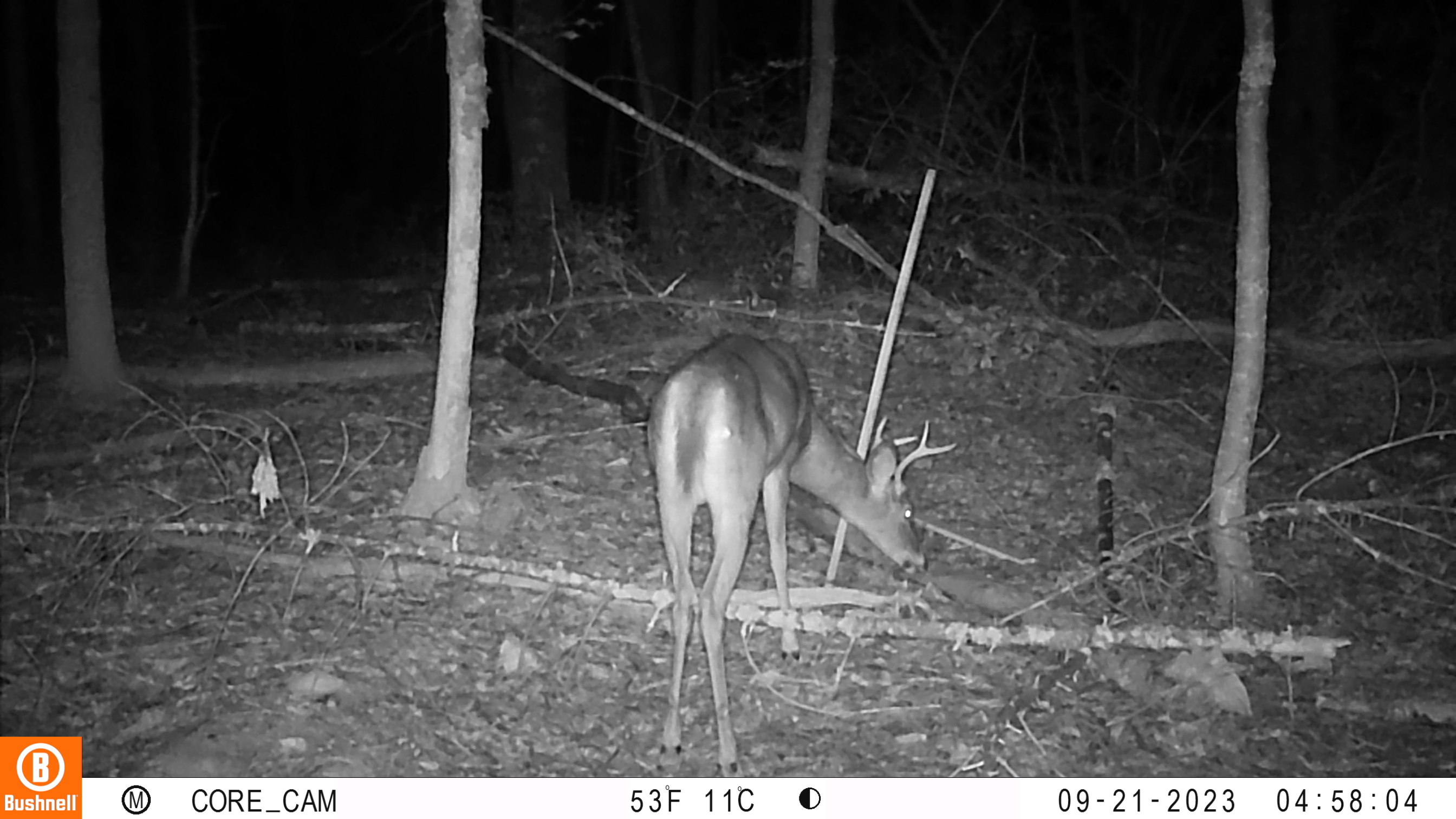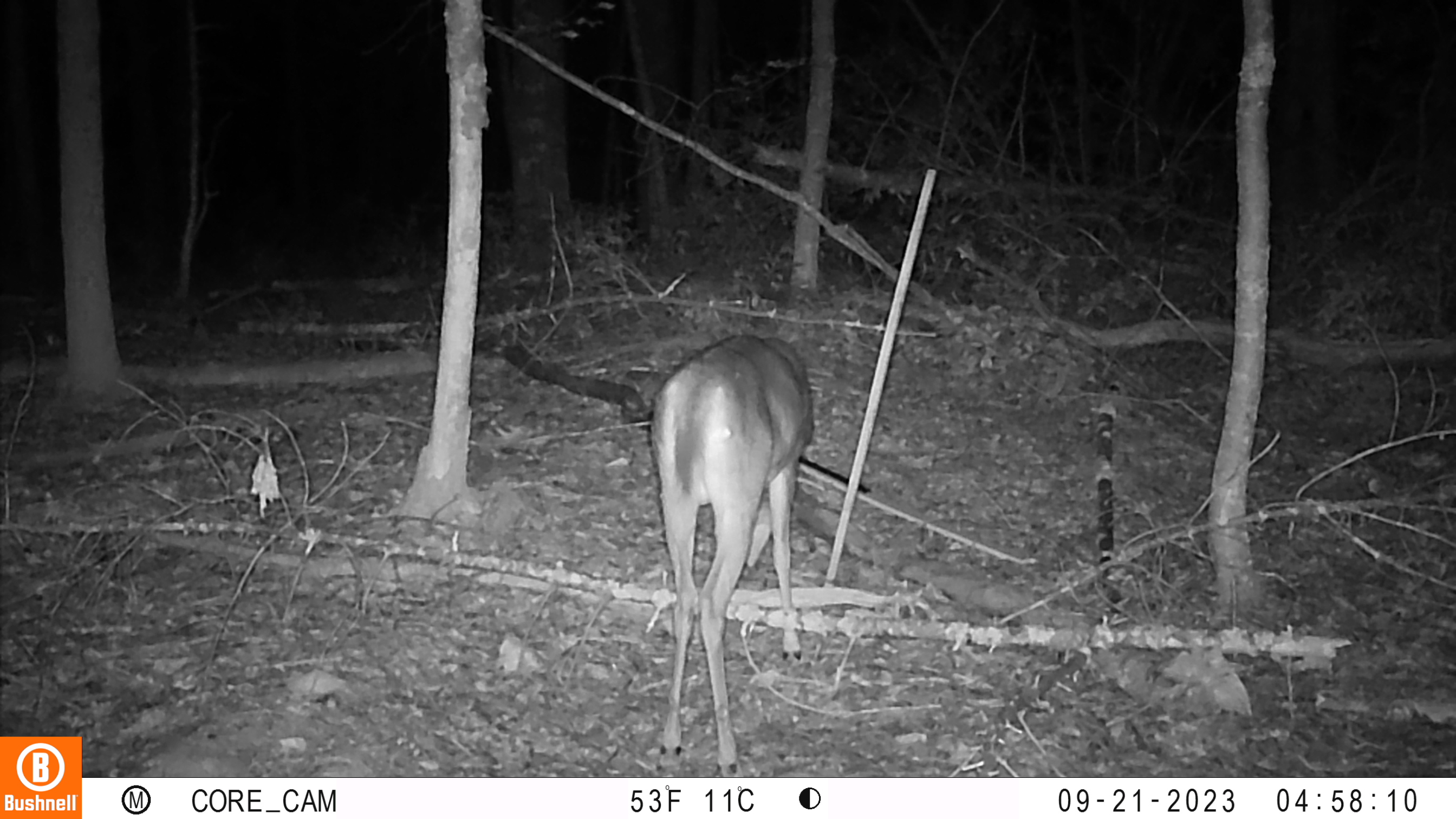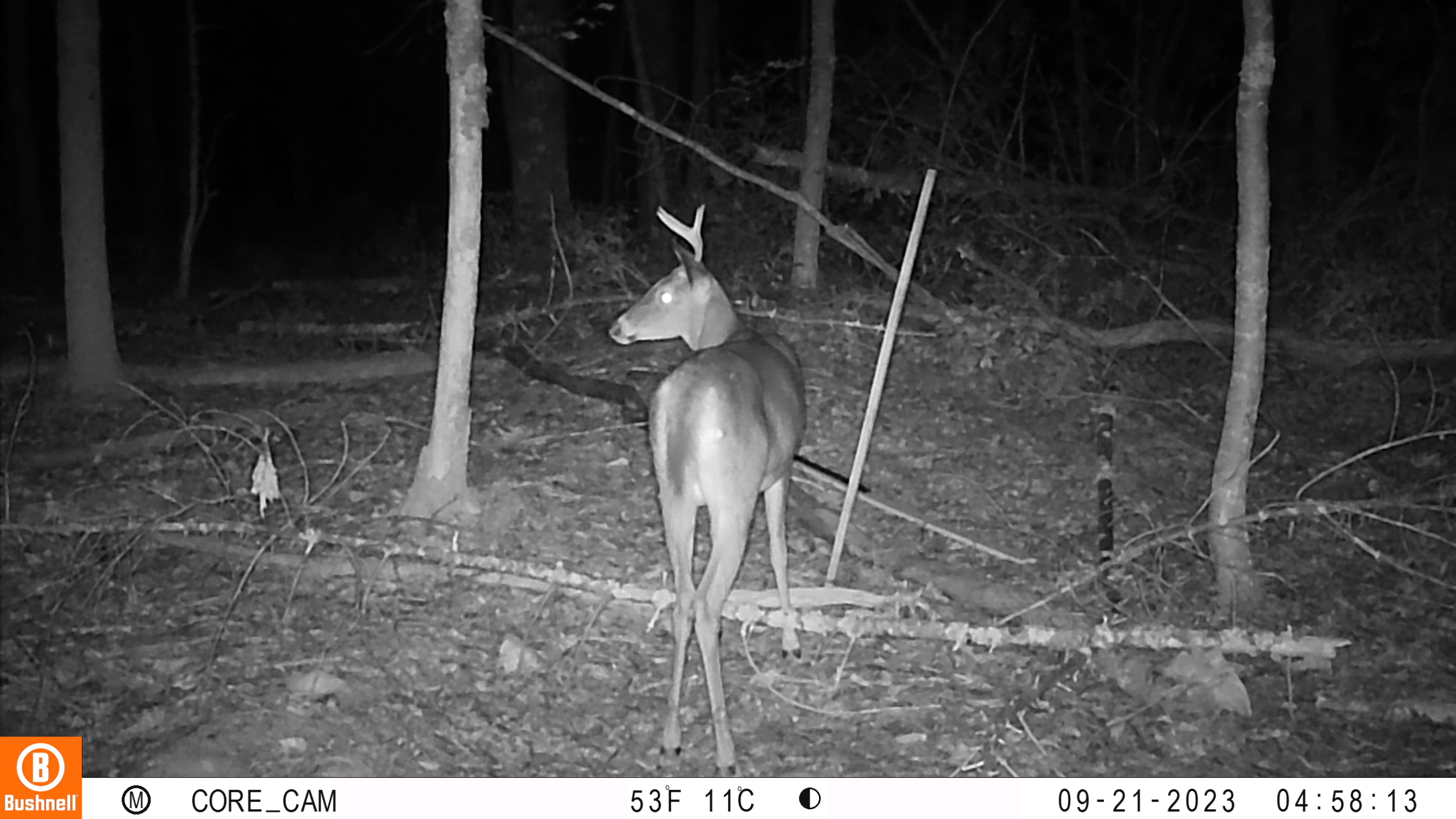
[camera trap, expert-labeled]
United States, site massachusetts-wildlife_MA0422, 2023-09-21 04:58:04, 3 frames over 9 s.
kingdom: Animalia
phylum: Chordata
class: Mammalia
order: Artiodactyla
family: Cervidae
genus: Odocoileus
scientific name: Odocoileus virginianus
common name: white-tailed deer